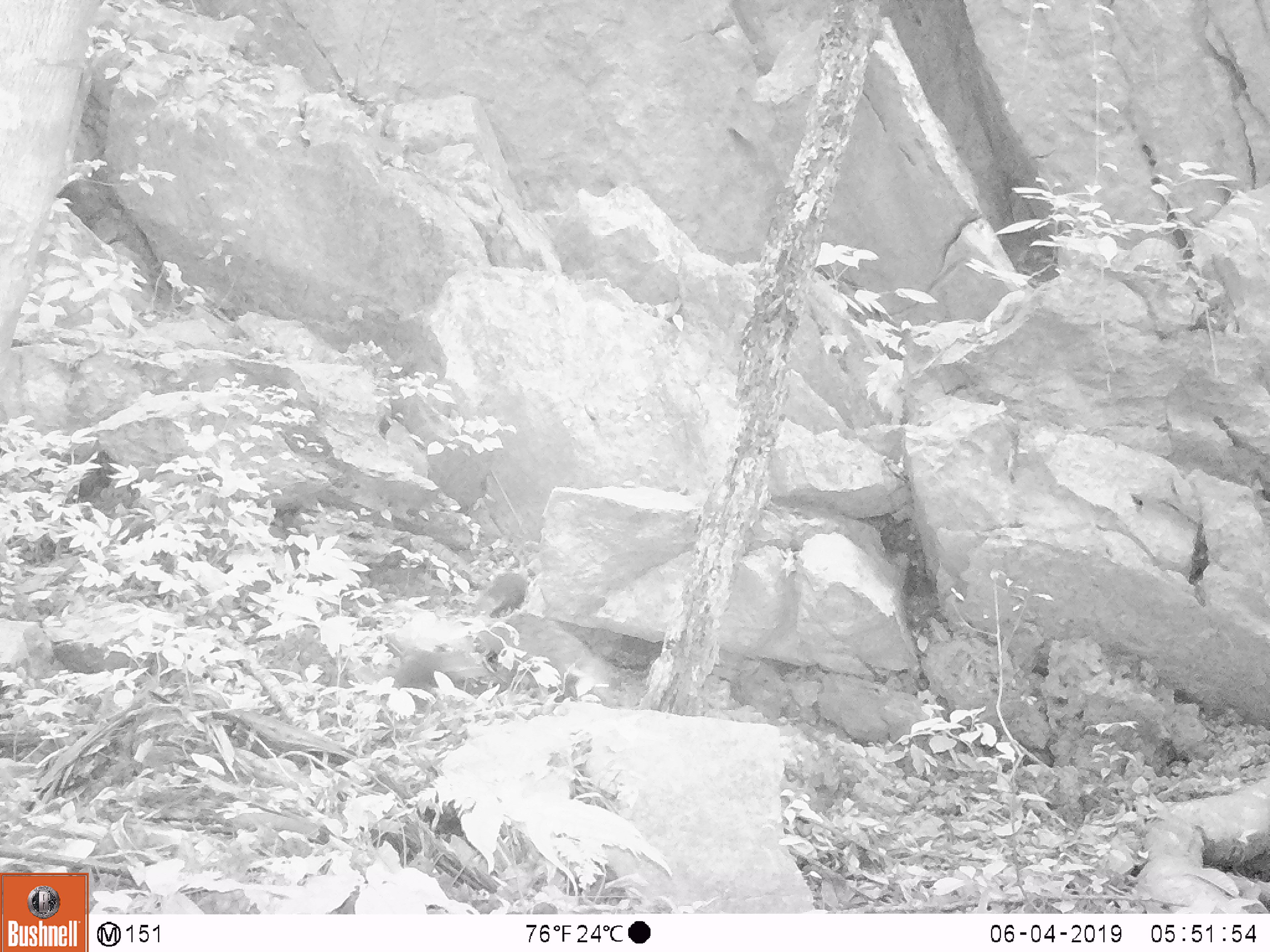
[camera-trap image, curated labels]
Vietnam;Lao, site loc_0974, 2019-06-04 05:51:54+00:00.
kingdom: Animalia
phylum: Chordata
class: Mammalia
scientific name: Mammalia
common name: mammal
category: unidentified small mammal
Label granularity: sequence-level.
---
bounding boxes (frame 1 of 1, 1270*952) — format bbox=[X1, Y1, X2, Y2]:
unidentified small mammal: bbox=[396, 647, 486, 688]; bbox=[473, 569, 526, 620]